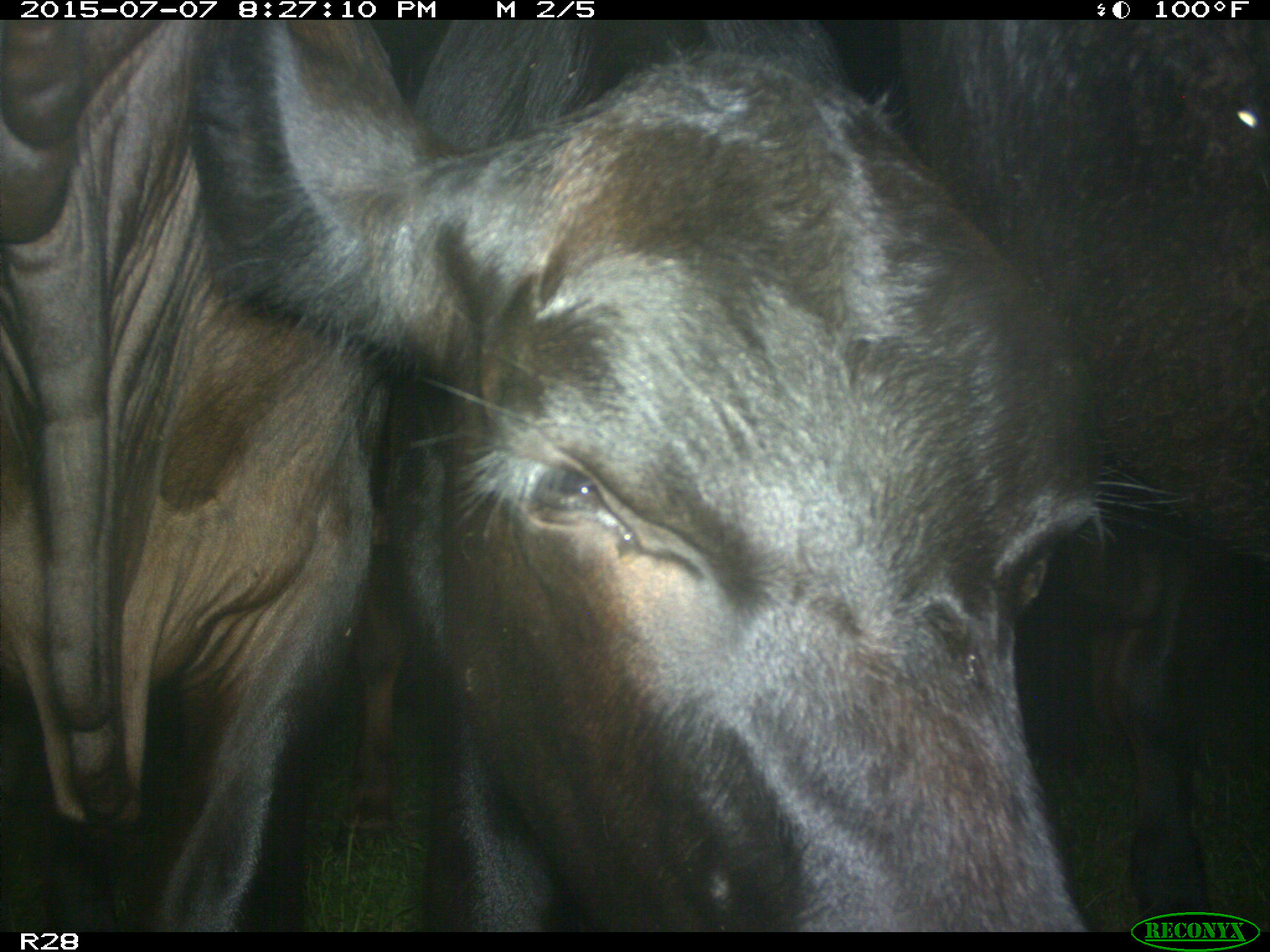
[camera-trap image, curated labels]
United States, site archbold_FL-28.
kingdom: Animalia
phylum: Chordata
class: Mammalia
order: Artiodactyla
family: Bovidae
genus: Bos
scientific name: Bos taurus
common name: domestic cow